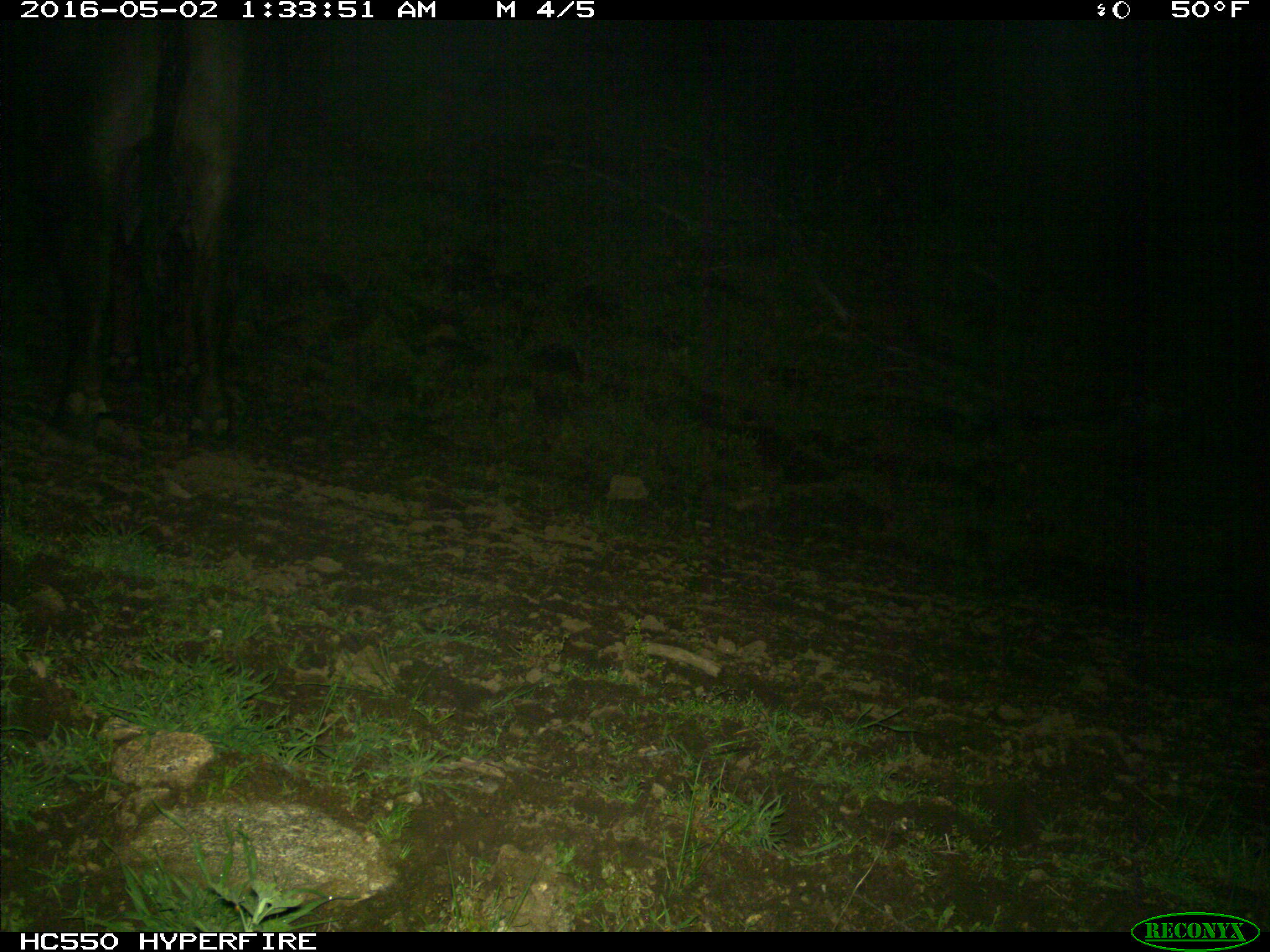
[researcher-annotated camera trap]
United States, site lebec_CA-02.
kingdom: Animalia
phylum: Chordata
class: Mammalia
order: Artiodactyla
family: Bovidae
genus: Bos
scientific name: Bos taurus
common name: domestic cow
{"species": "Bos taurus (domestic cow)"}